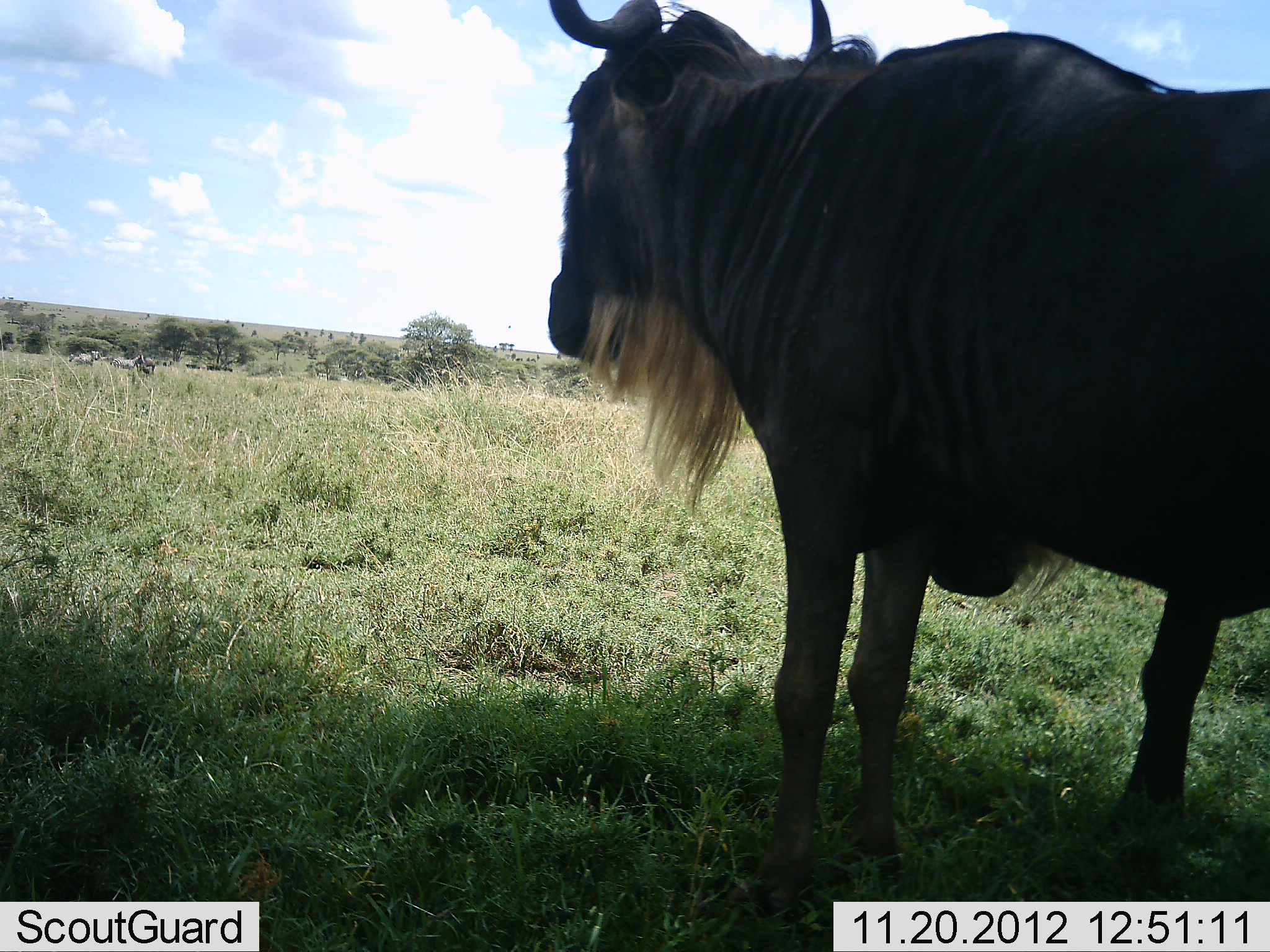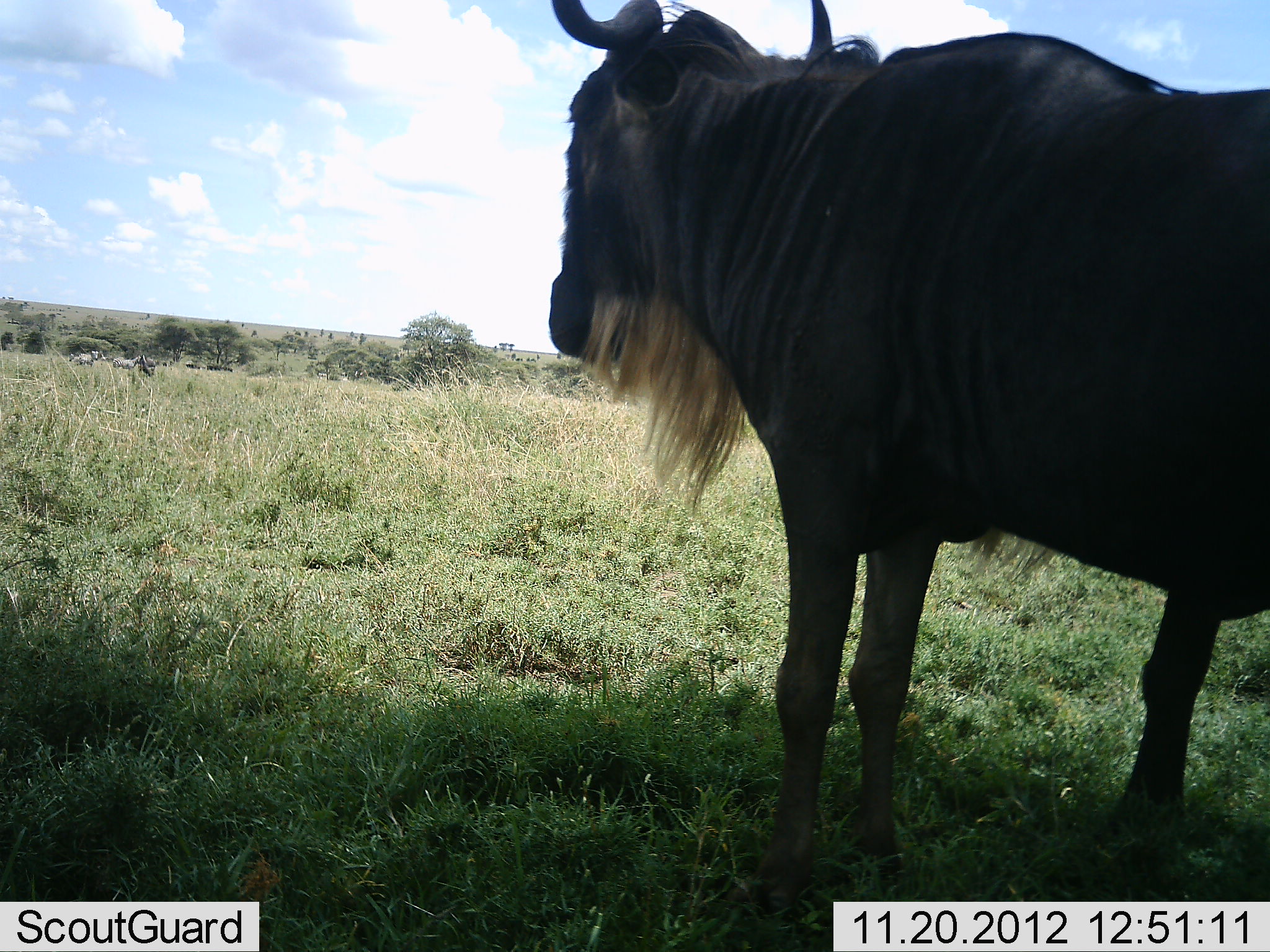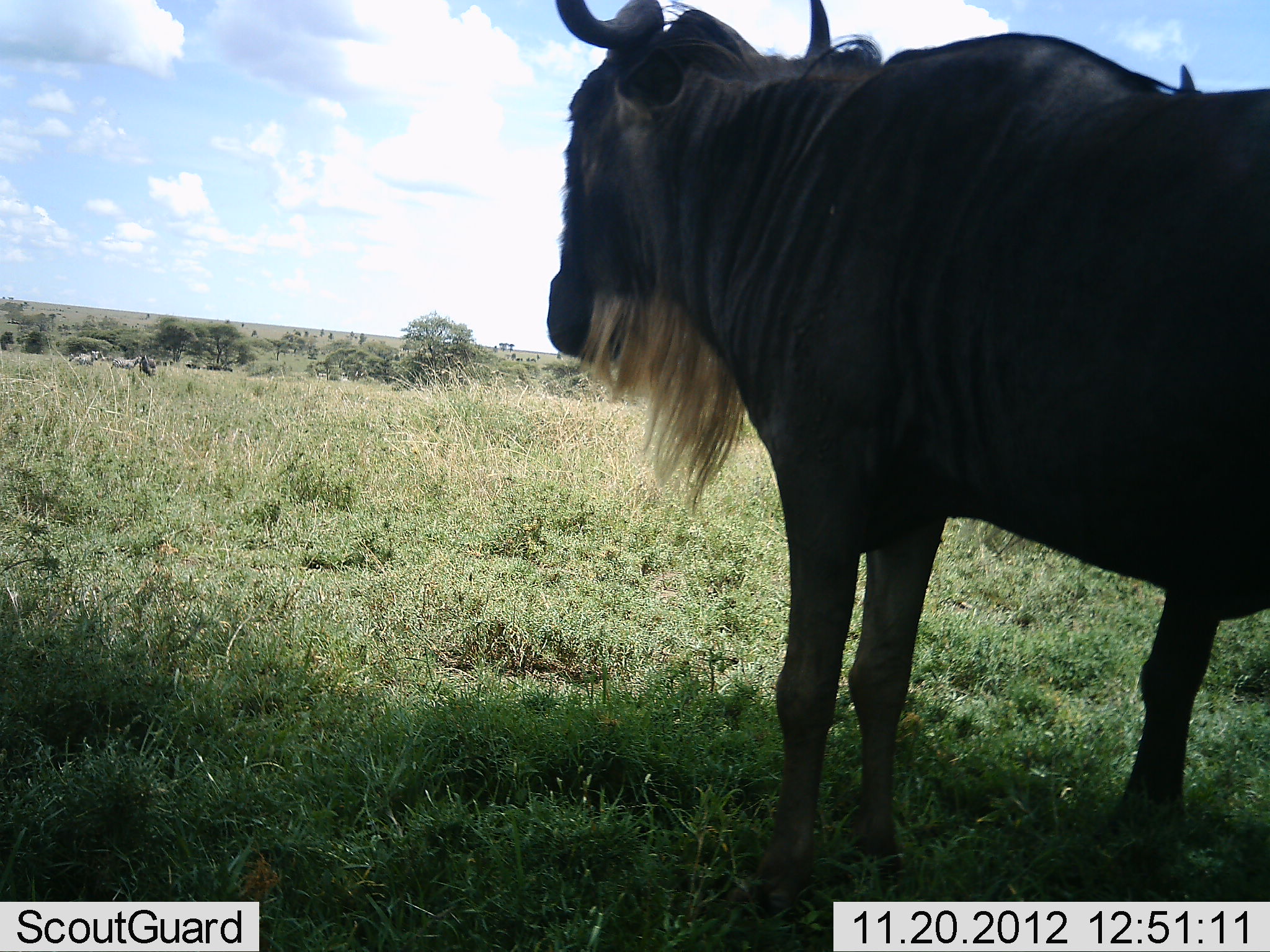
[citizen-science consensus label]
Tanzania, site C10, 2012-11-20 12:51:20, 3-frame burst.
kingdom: Animalia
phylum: Chordata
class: Mammalia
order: Artiodactyla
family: Bovidae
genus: Connochaetes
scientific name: Connochaetes taurinus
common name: blue wildebeest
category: wildebeest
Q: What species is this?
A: Wildebeest (blue wildebeest) (Connochaetes taurinus).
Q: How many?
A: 2.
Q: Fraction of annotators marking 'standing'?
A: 80%.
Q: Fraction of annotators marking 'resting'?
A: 10%.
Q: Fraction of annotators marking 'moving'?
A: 10%.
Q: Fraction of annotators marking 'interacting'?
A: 10%.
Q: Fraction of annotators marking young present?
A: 0%.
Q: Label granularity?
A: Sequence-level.